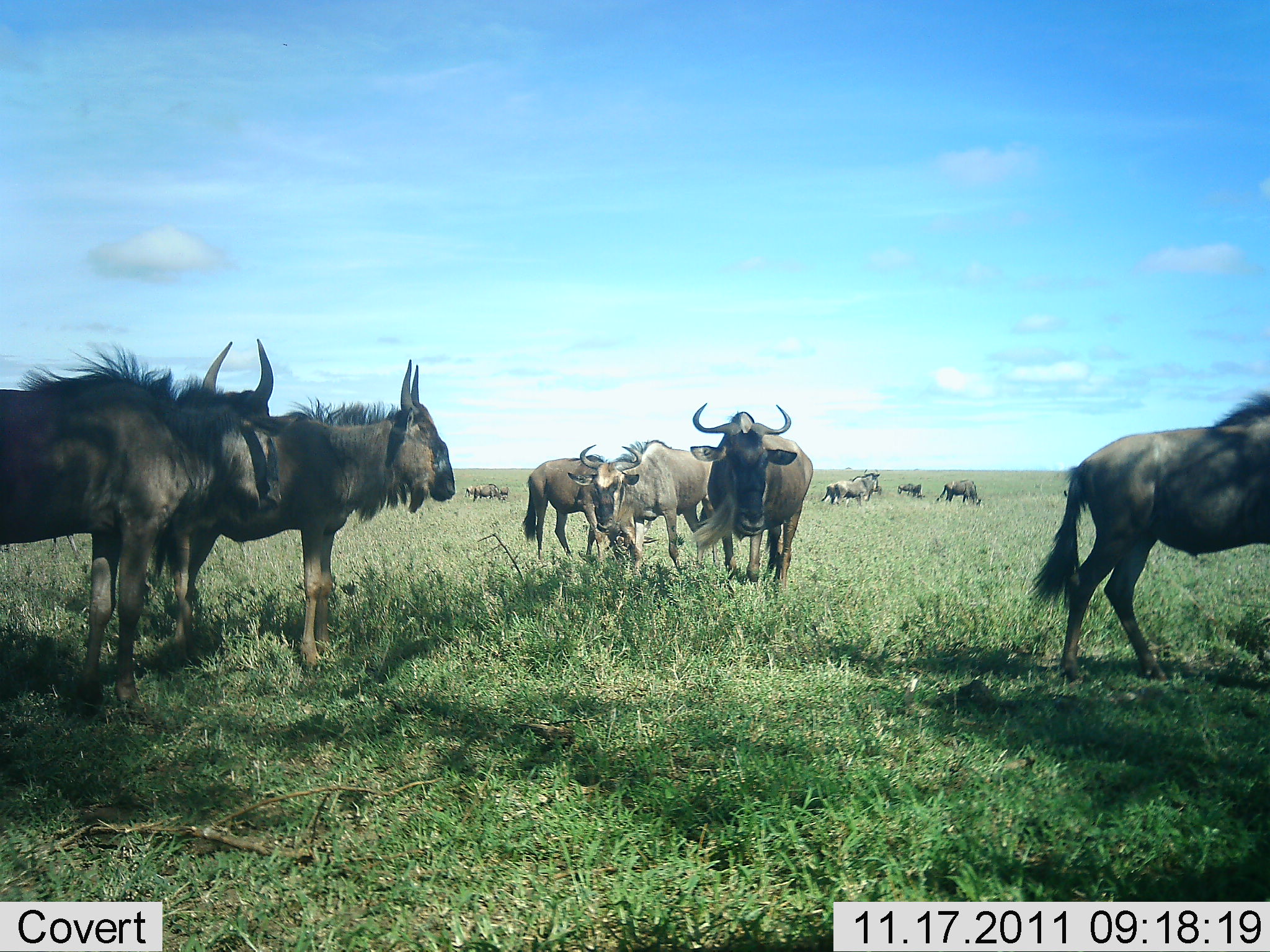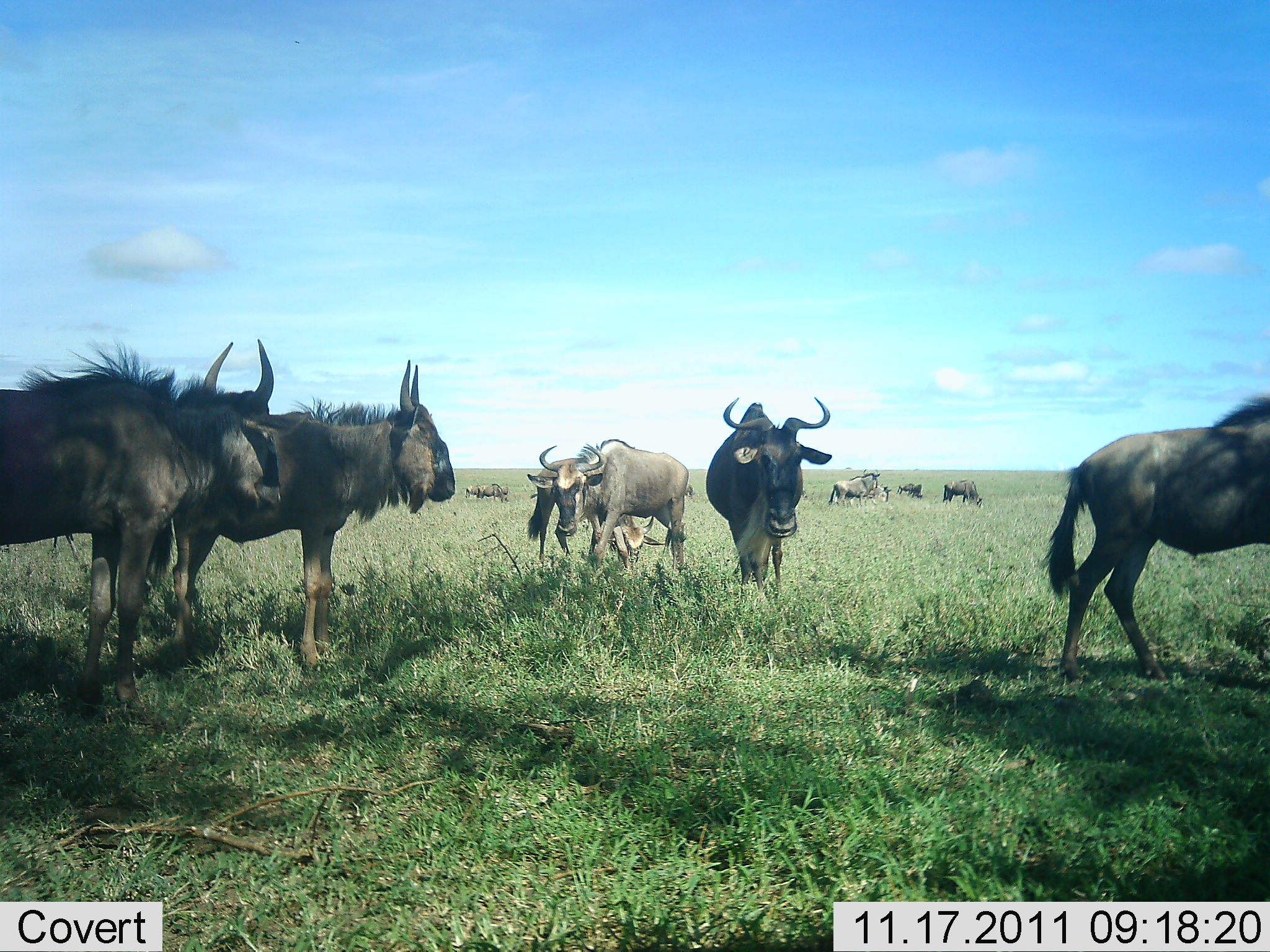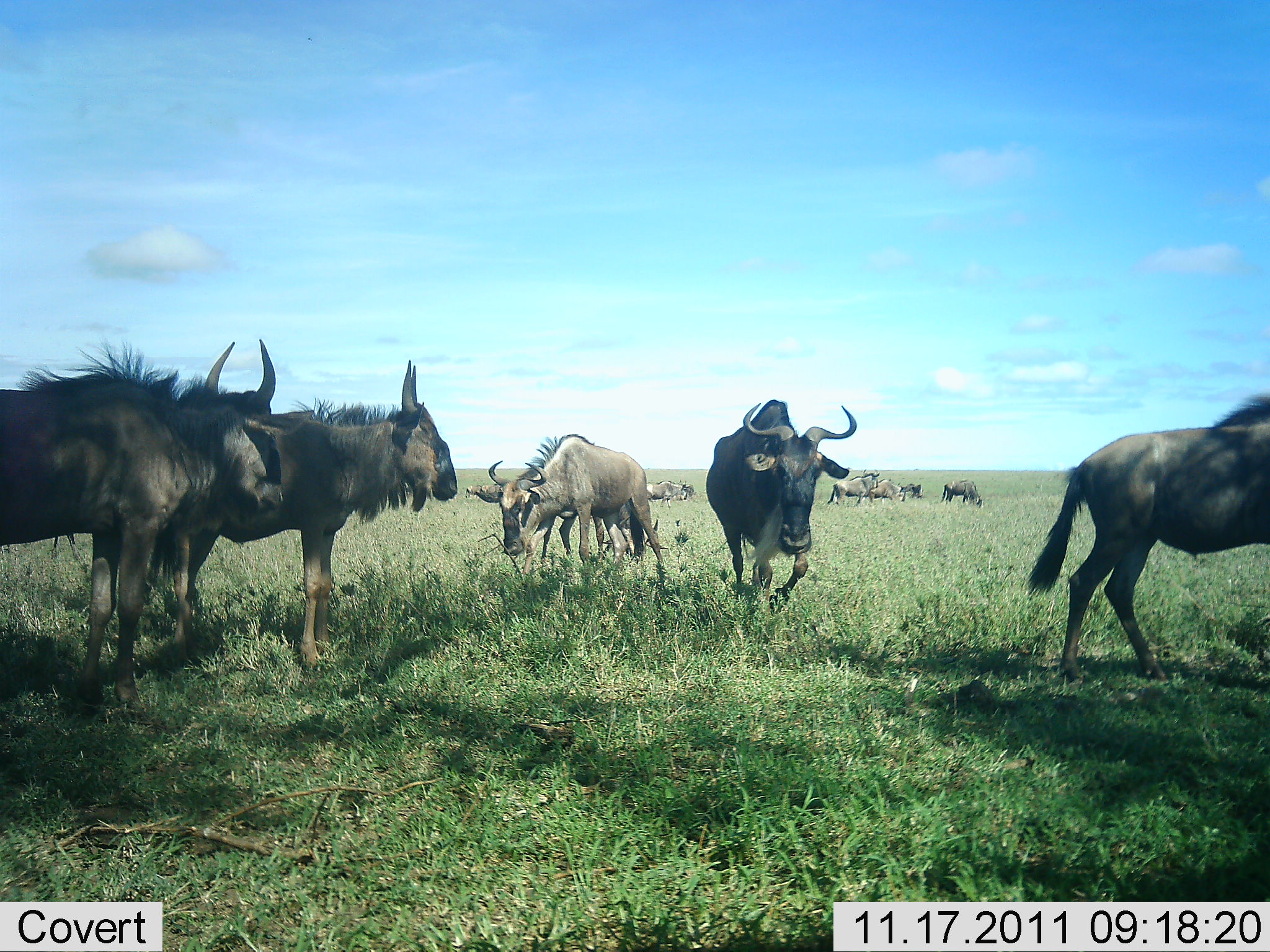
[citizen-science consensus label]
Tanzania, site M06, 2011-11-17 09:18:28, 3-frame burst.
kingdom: Animalia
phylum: Chordata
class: Mammalia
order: Artiodactyla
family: Bovidae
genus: Connochaetes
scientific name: Connochaetes taurinus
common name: blue wildebeest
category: wildebeest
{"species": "wildebeest (blue wildebeest) (Connochaetes taurinus)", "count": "11-50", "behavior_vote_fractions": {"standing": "94%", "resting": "0%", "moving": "69%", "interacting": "12%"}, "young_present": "12%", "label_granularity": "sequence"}